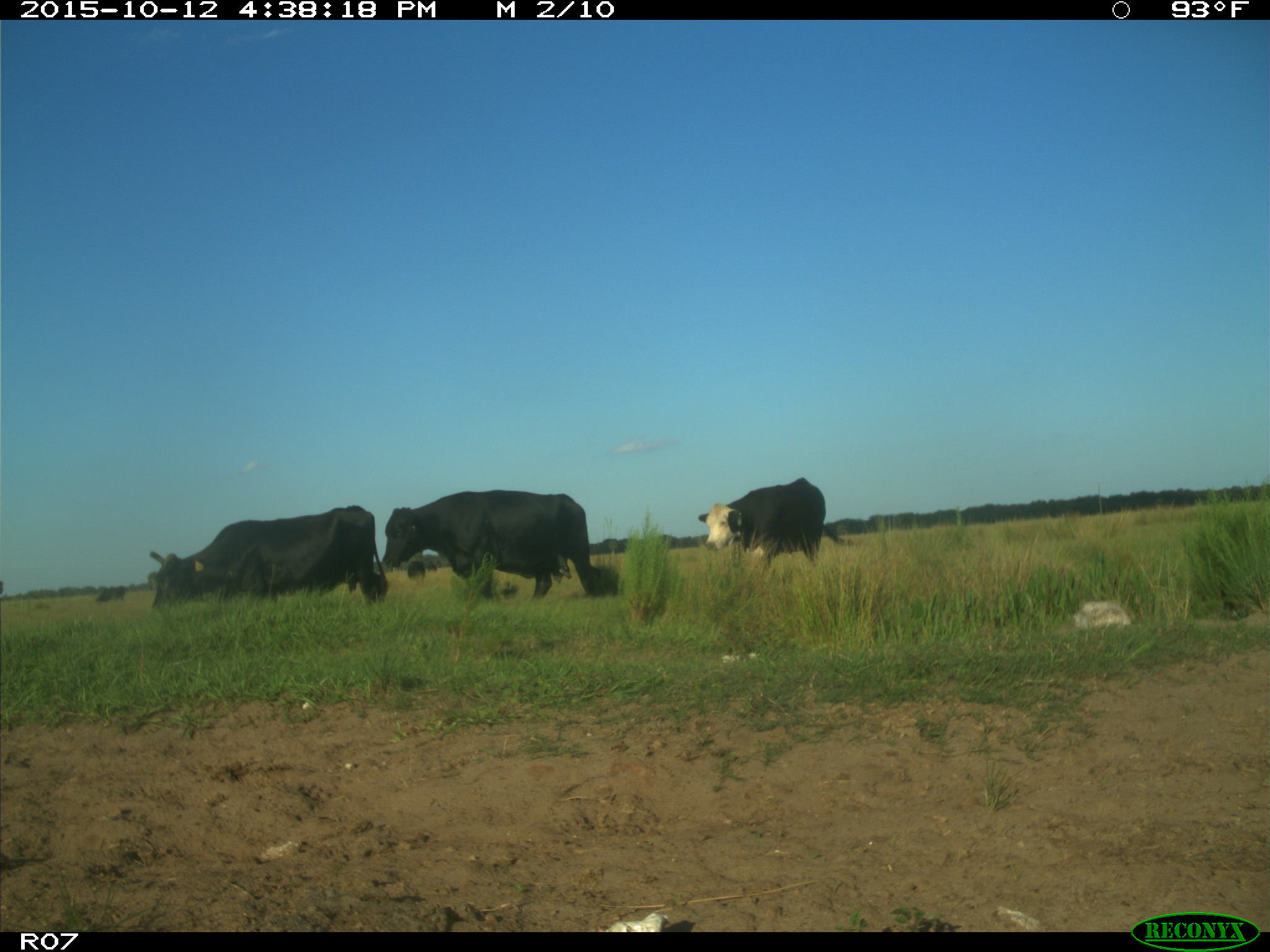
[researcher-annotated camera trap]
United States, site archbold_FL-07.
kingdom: Animalia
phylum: Chordata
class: Mammalia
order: Artiodactyla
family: Bovidae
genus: Bos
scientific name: Bos taurus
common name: domestic cow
Bos taurus (domestic cow).